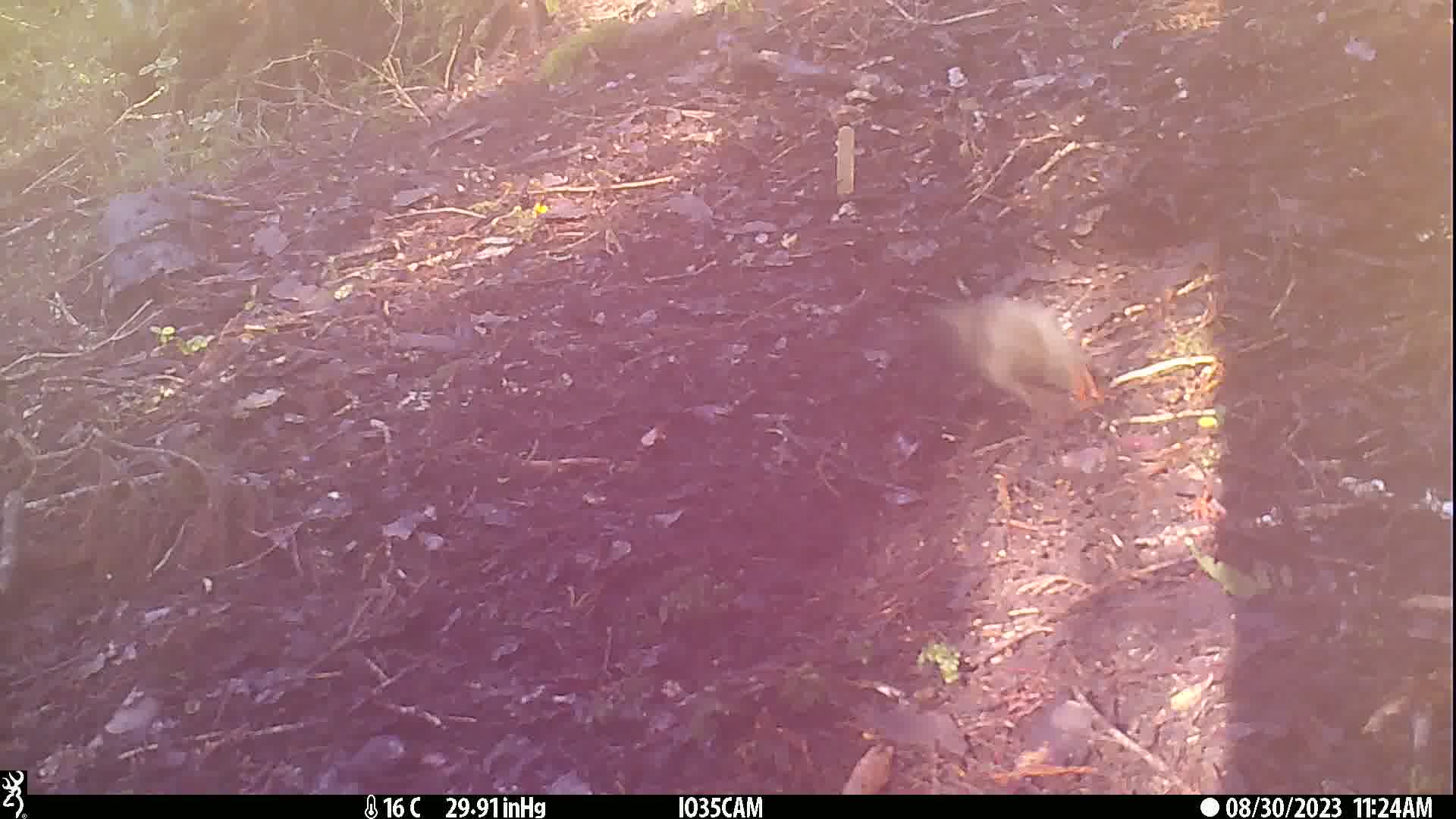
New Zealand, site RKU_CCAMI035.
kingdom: Animalia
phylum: Chordata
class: Aves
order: Passeriformes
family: Turdidae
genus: Turdus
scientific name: Turdus merula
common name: eurasian blackbird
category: blackbird